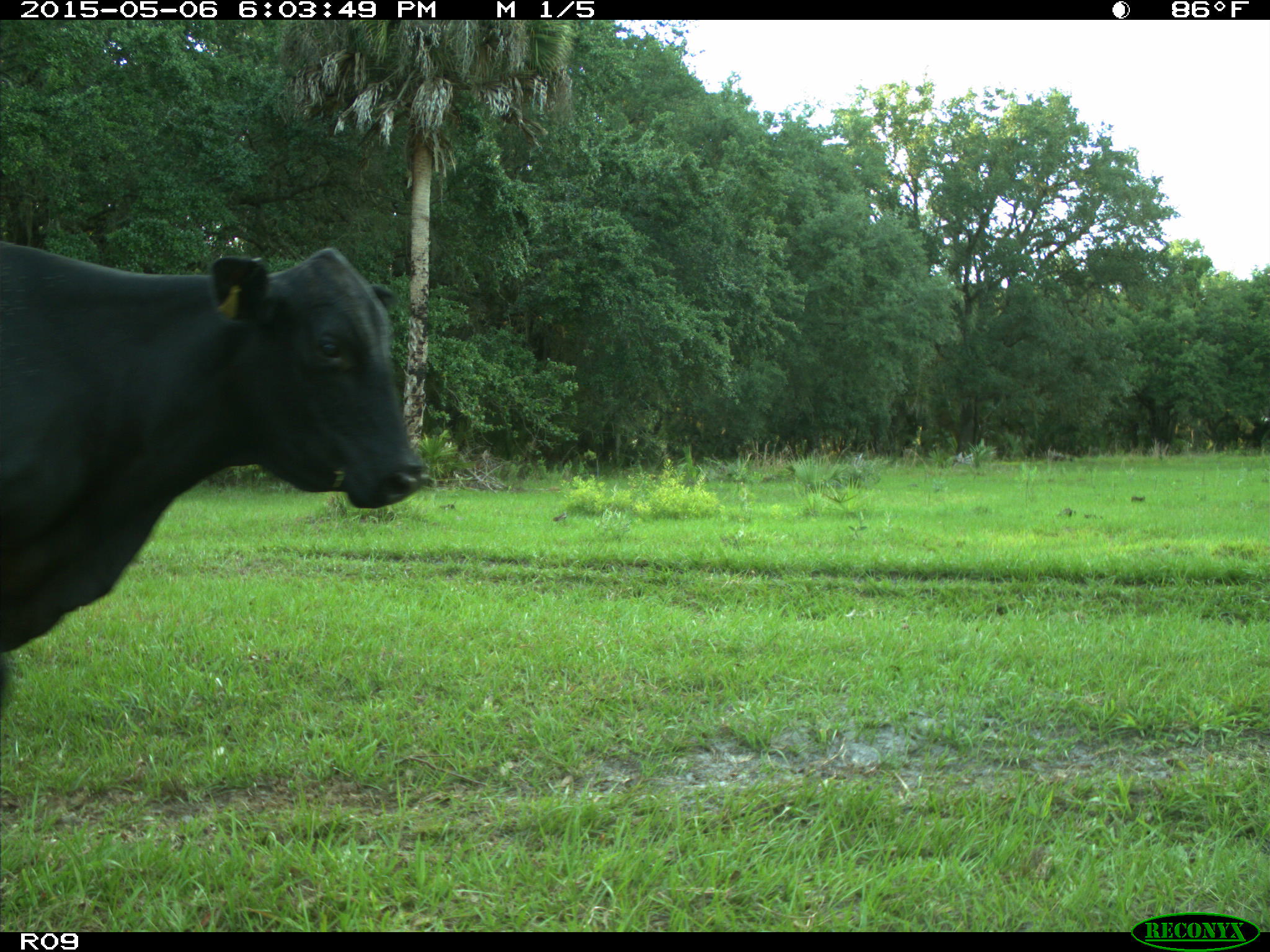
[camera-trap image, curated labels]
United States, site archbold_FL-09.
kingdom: Animalia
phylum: Chordata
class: Mammalia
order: Artiodactyla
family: Bovidae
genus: Bos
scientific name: Bos taurus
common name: domestic cow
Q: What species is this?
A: Bos taurus (domestic cow).